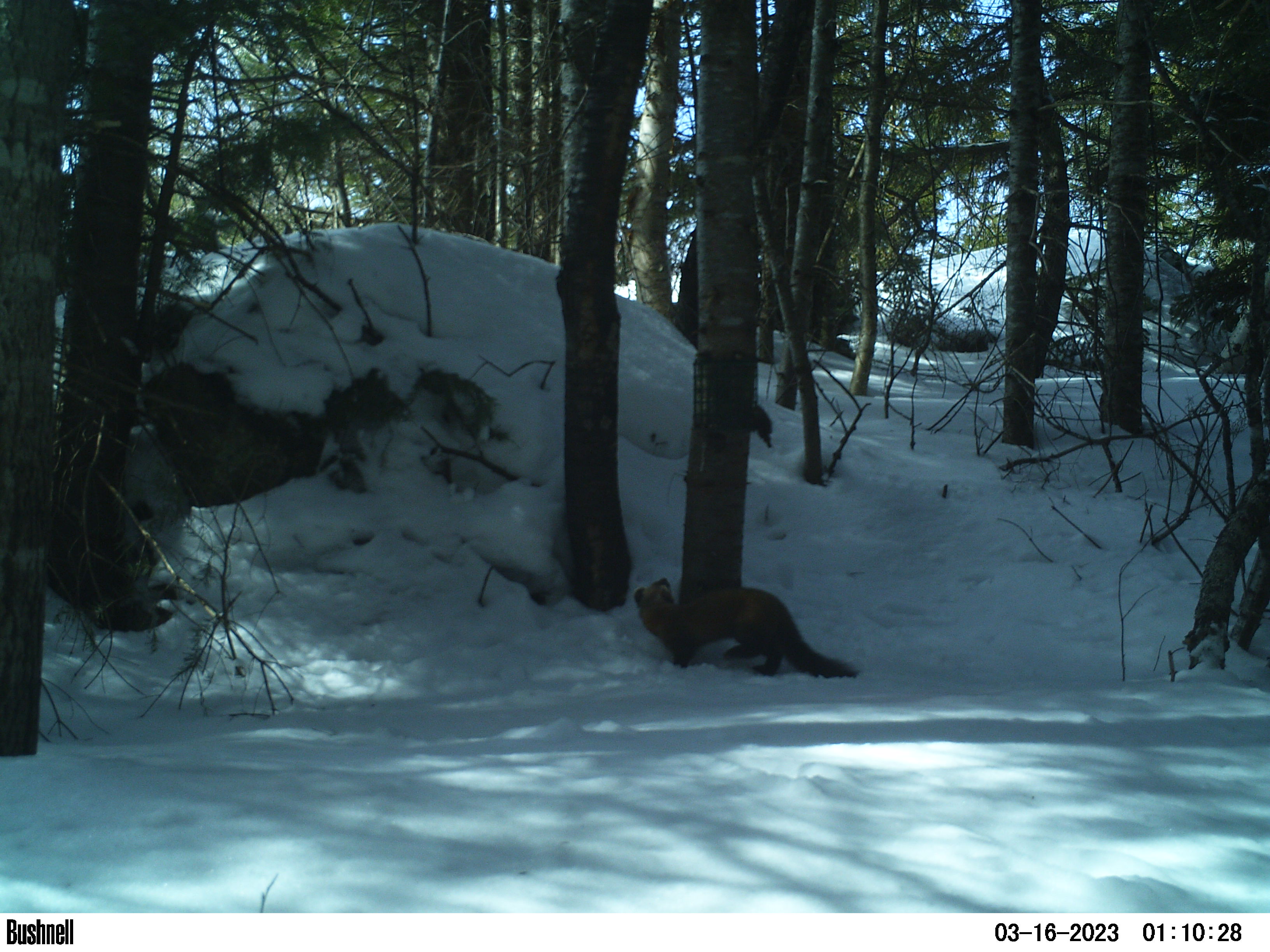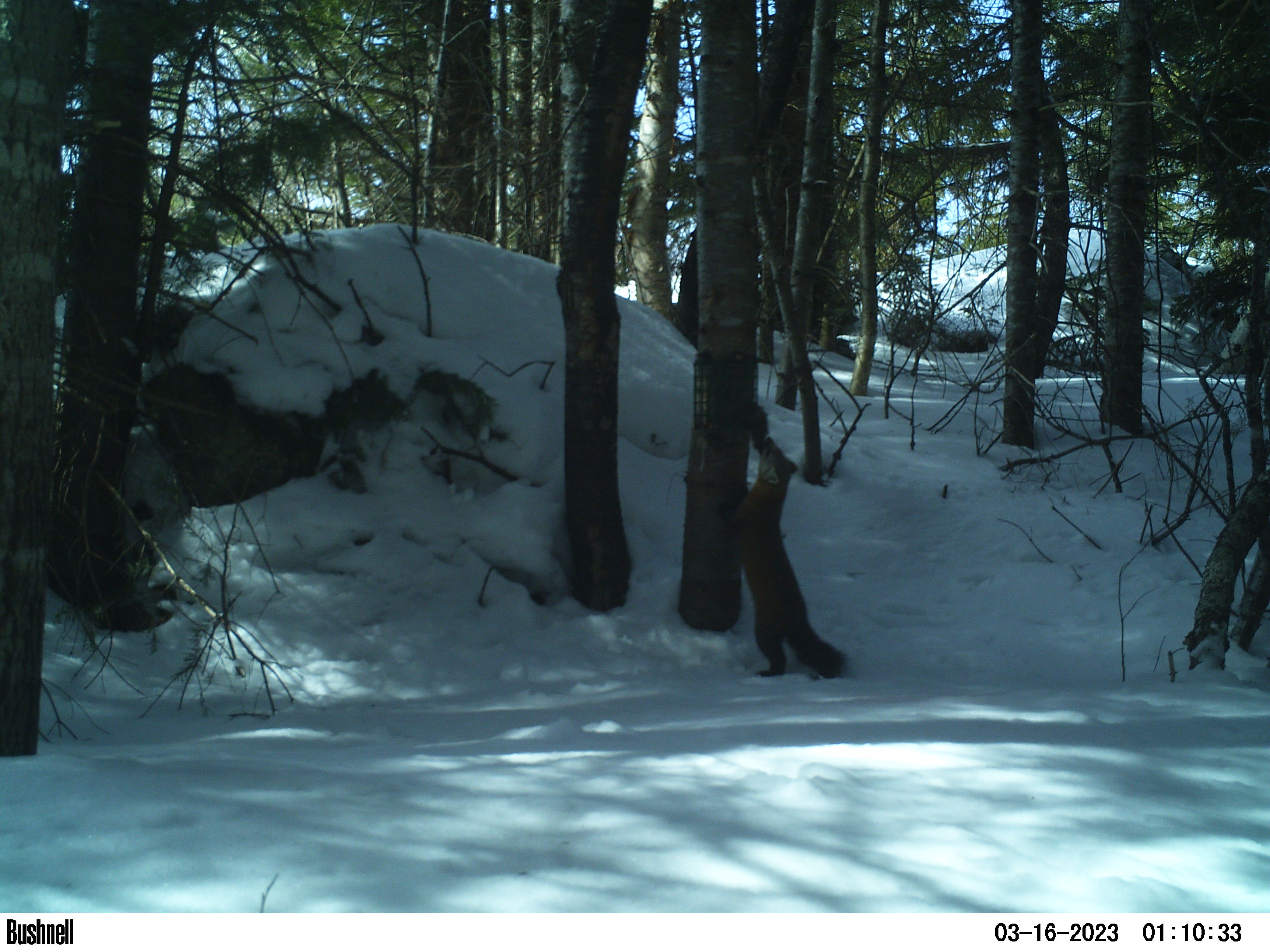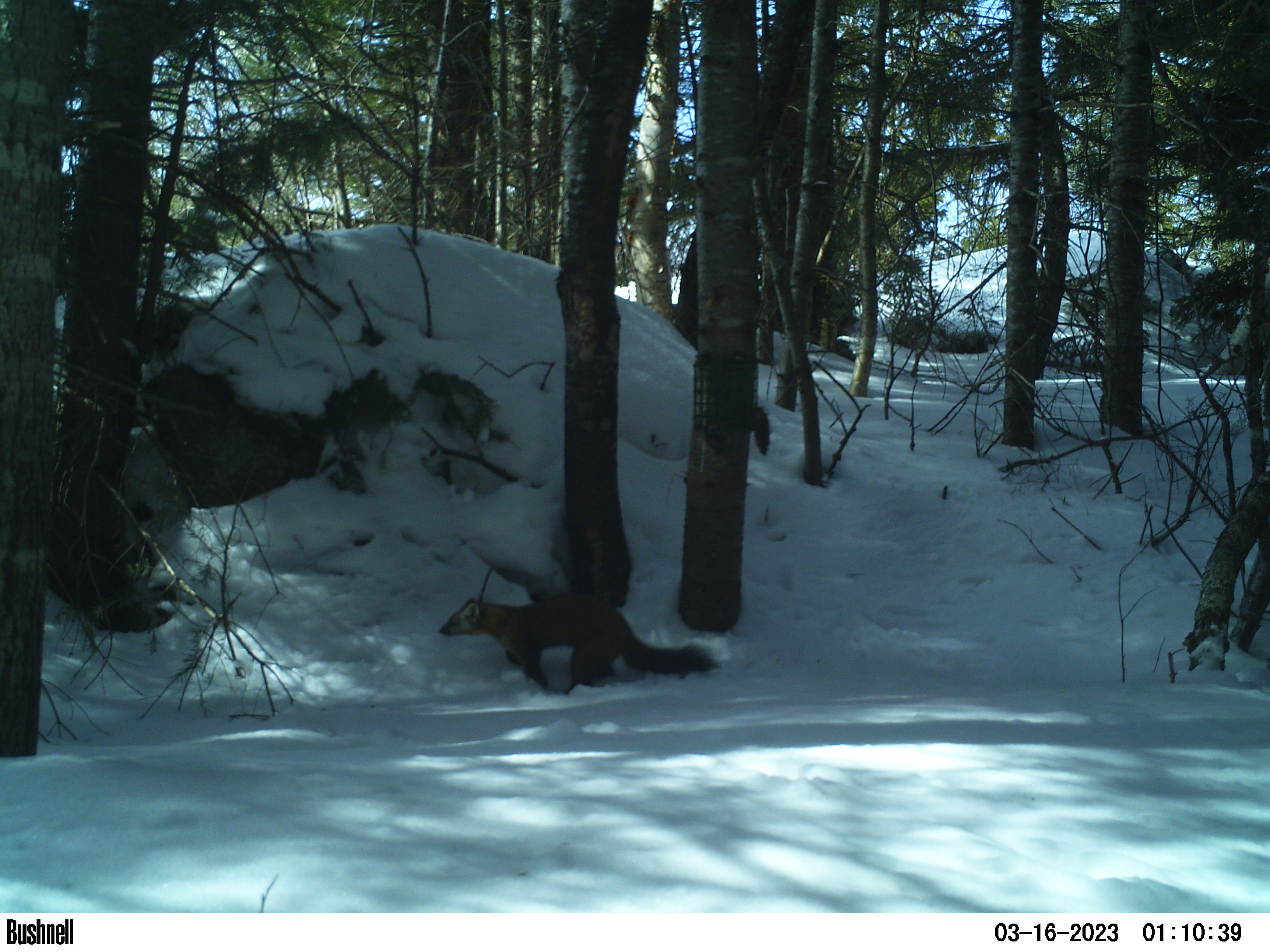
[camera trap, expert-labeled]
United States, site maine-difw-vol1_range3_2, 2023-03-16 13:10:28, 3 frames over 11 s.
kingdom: Animalia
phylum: Chordata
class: Mammalia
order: Carnivora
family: Mustelidae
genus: Martes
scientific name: Martes americana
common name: american marten